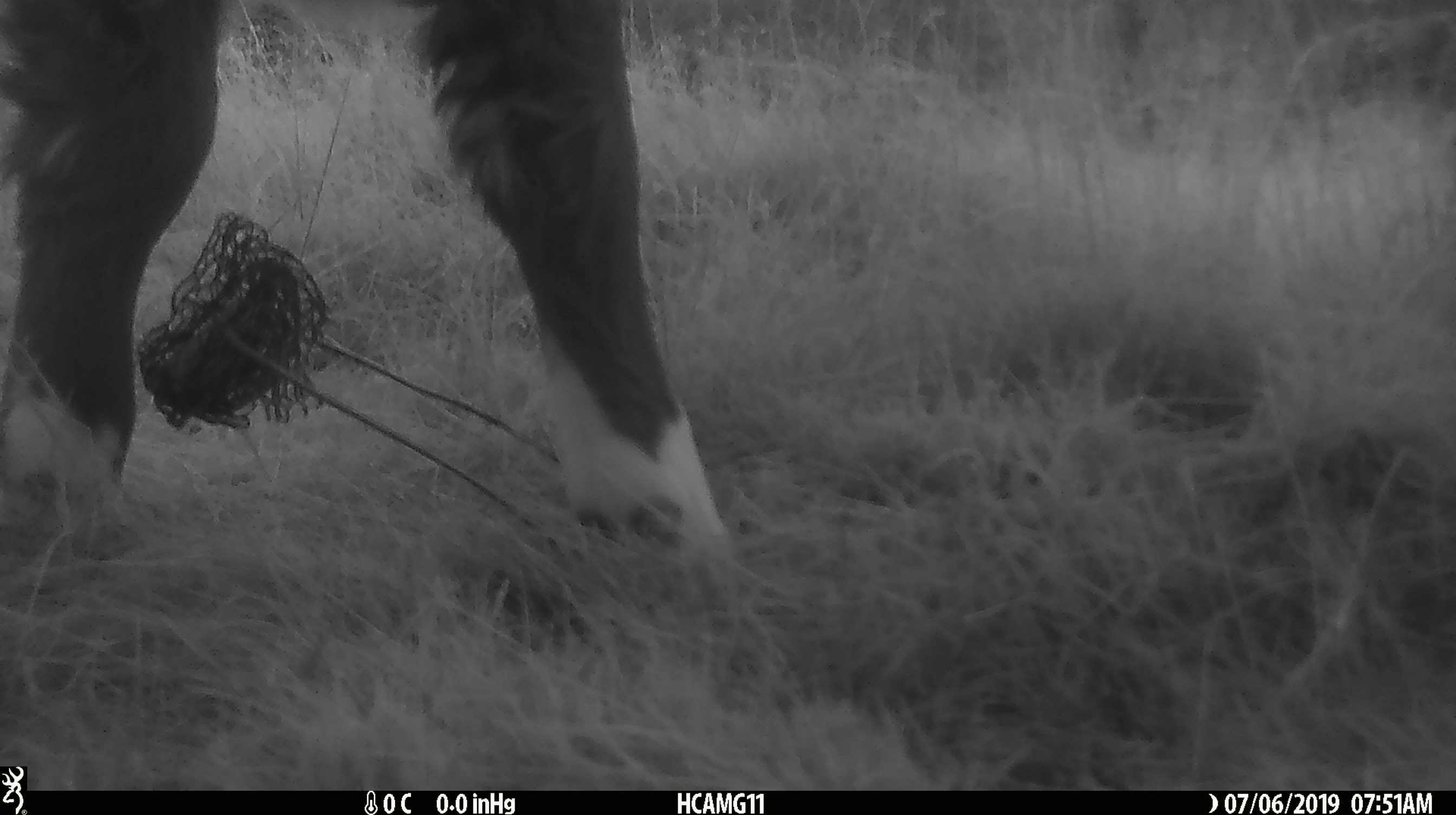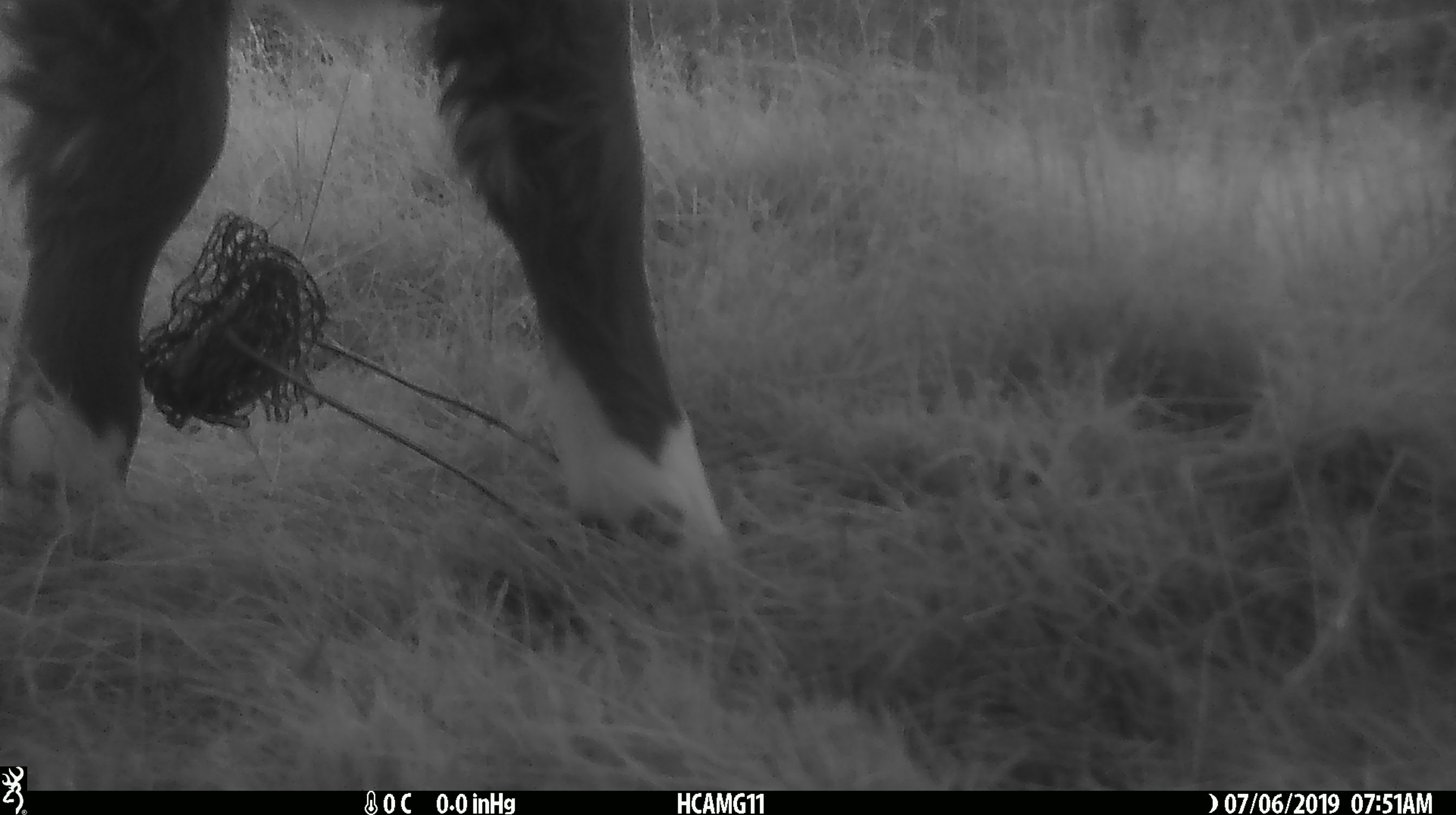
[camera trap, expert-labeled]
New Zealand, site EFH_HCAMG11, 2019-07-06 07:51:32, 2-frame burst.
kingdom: Animalia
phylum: Chordata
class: Mammalia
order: Artiodactyla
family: Bovidae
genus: Bos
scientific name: Bos taurus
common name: domestic cow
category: cow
Cow (domestic cow) (Bos taurus).